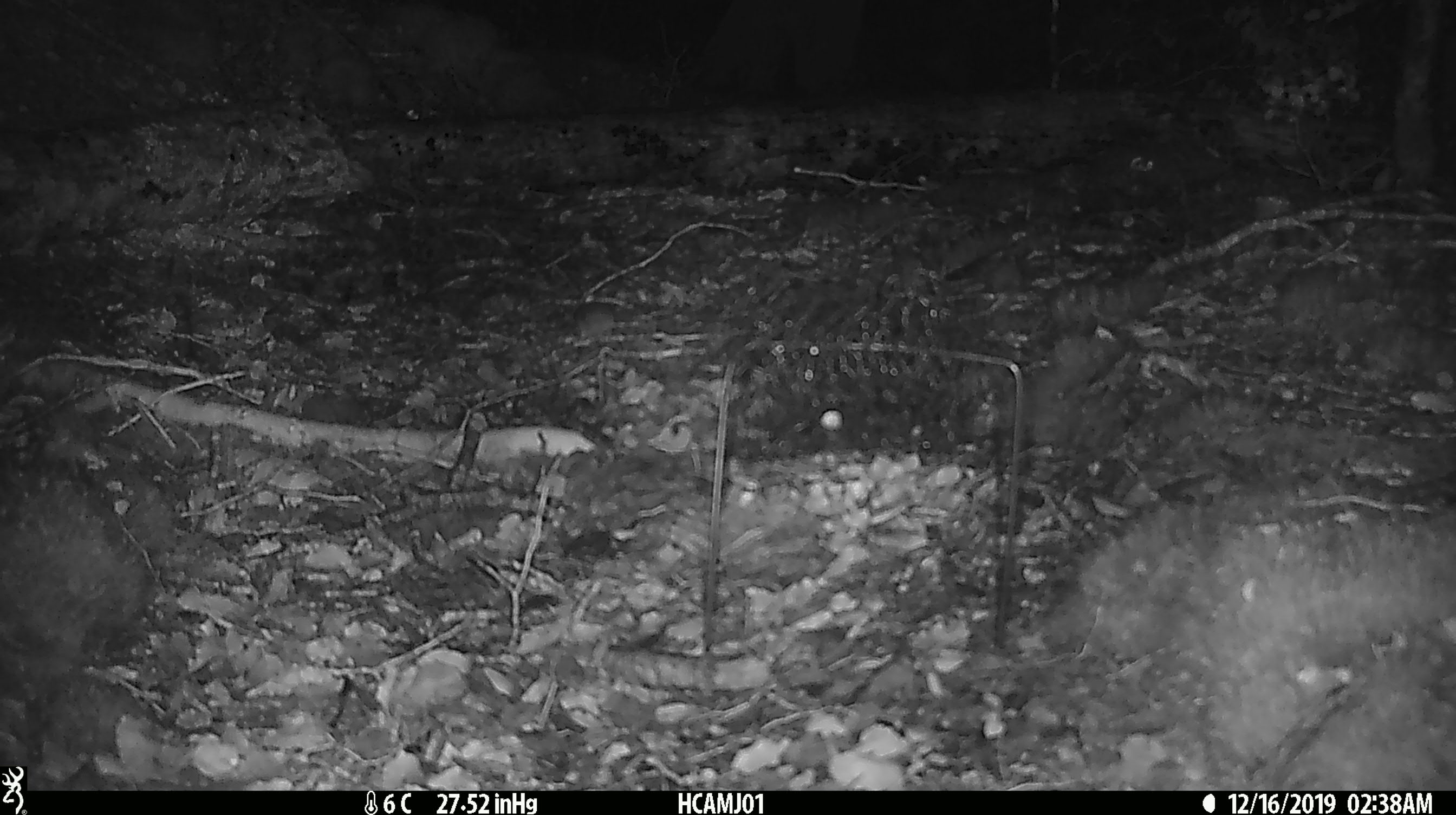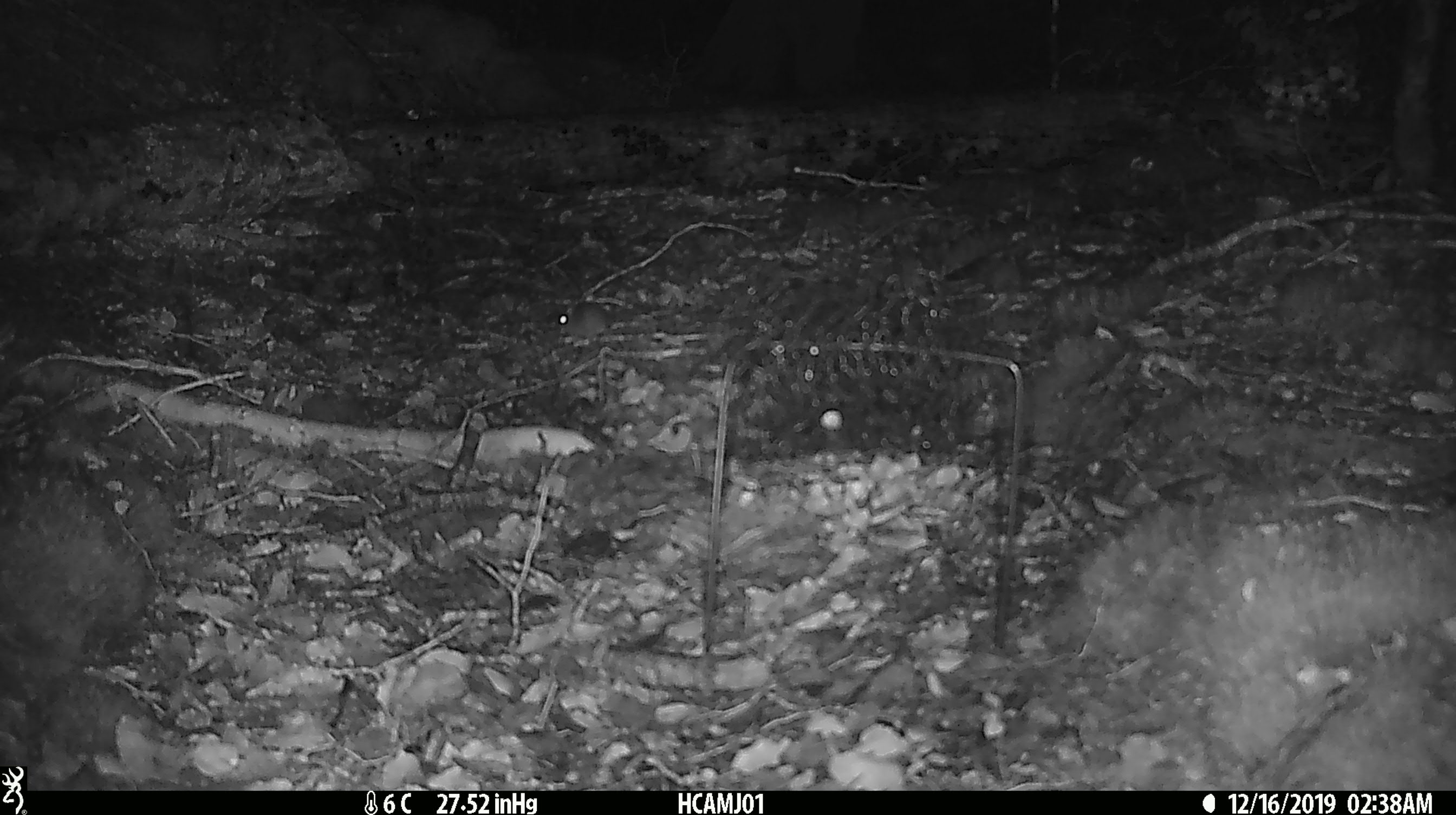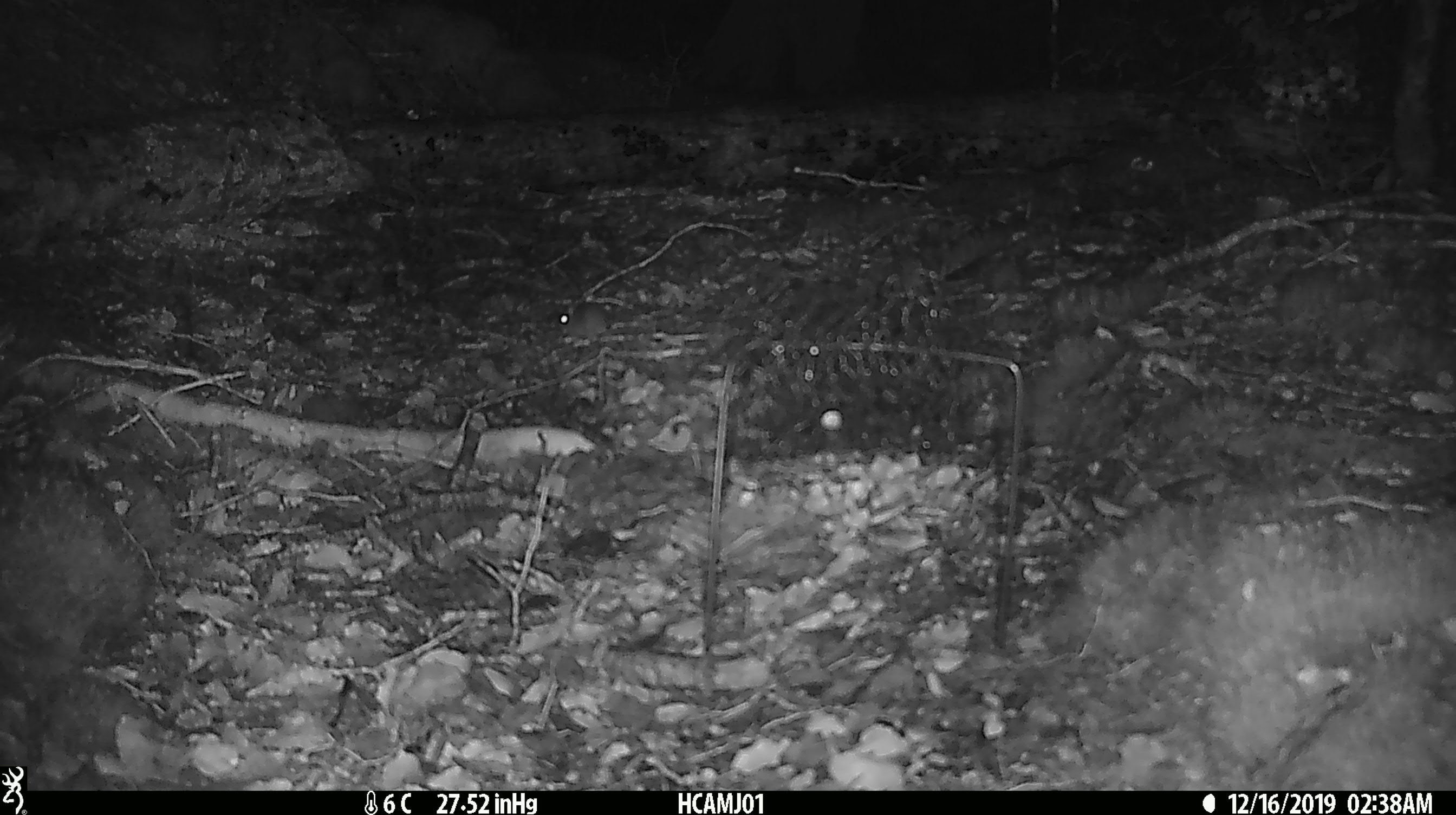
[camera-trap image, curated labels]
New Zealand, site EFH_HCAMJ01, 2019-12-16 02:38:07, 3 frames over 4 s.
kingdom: Animalia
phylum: Chordata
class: Mammalia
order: Rodentia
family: Muridae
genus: Mus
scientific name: Mus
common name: mouse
Mouse (Mus).